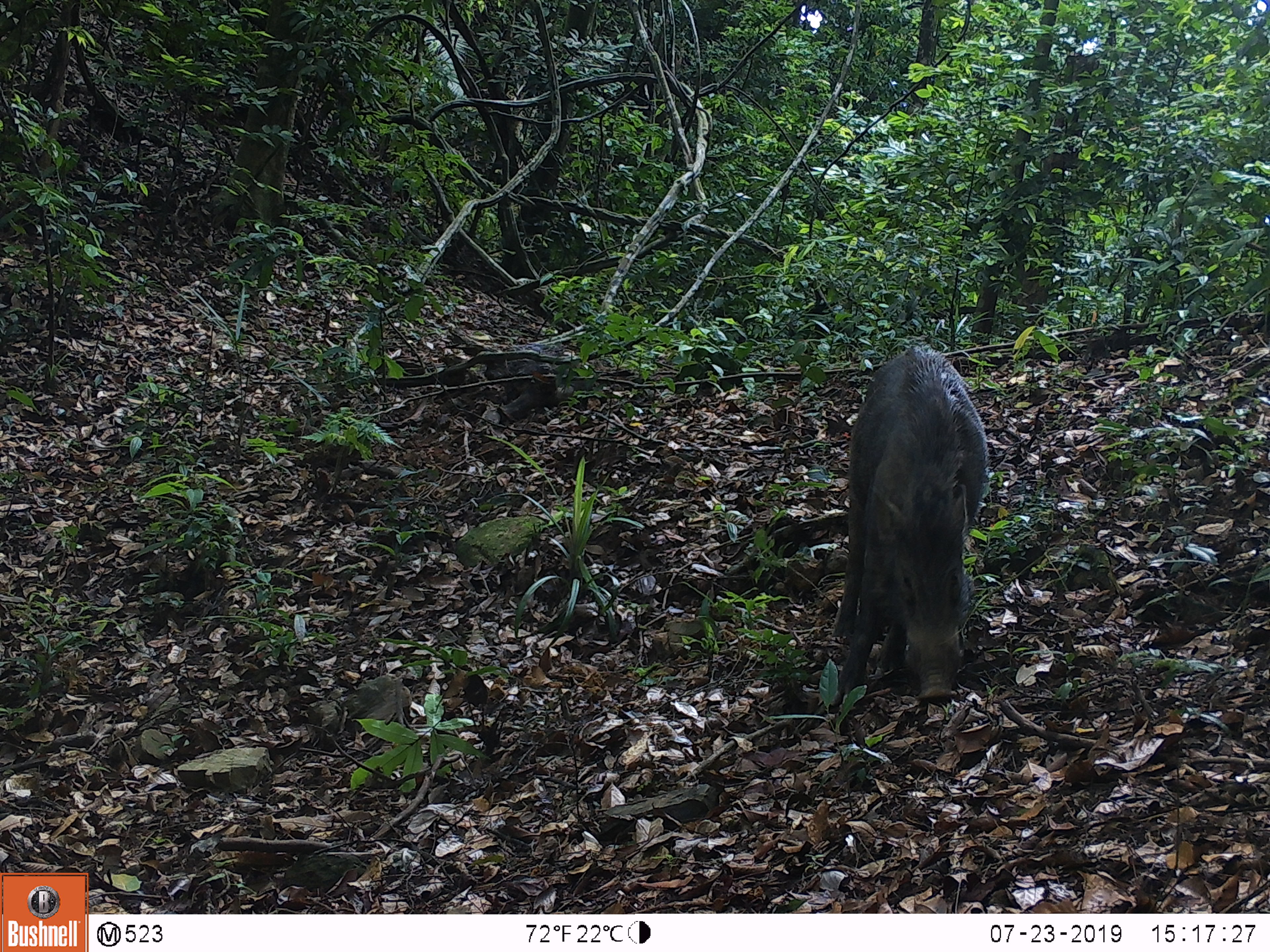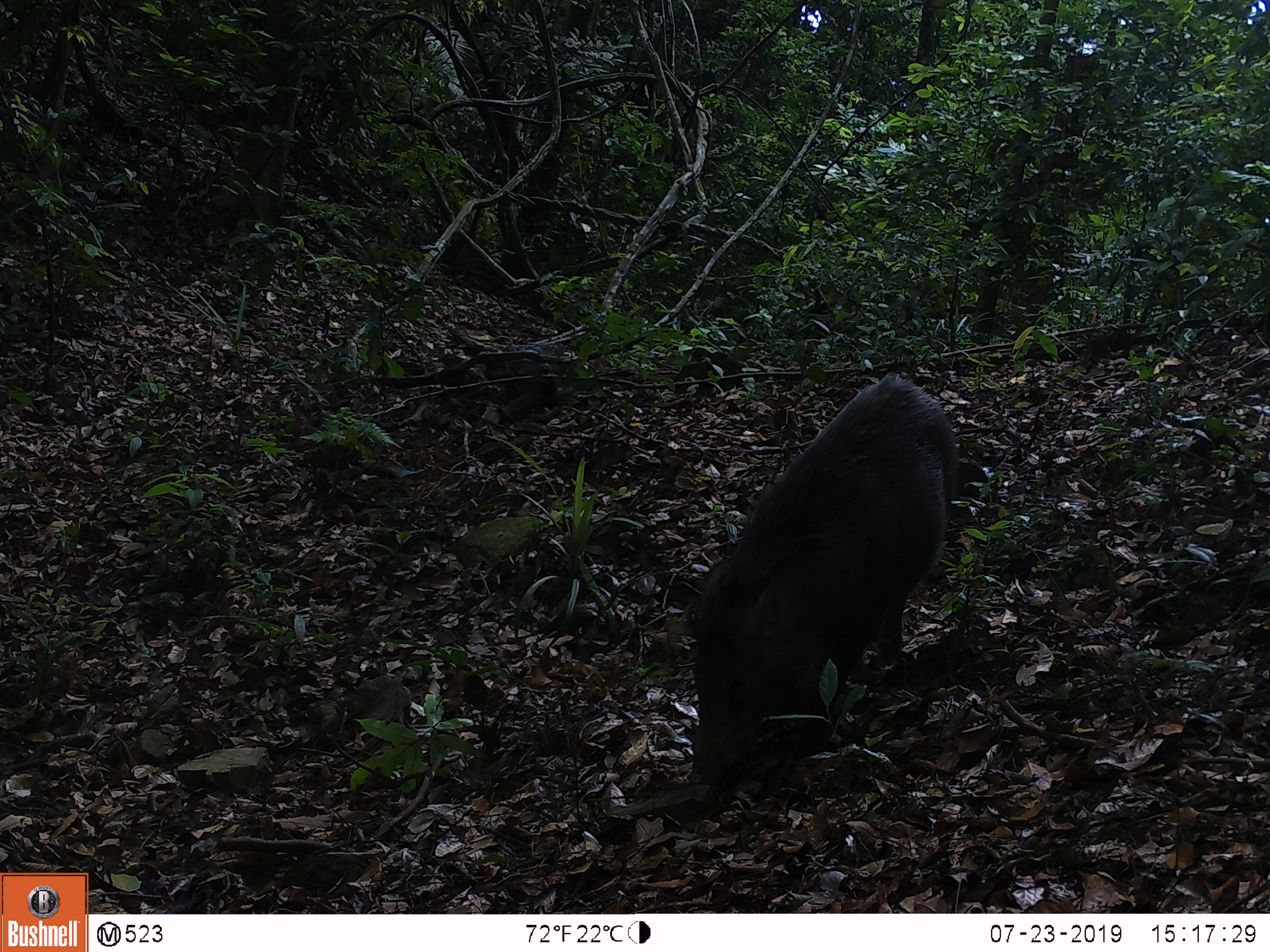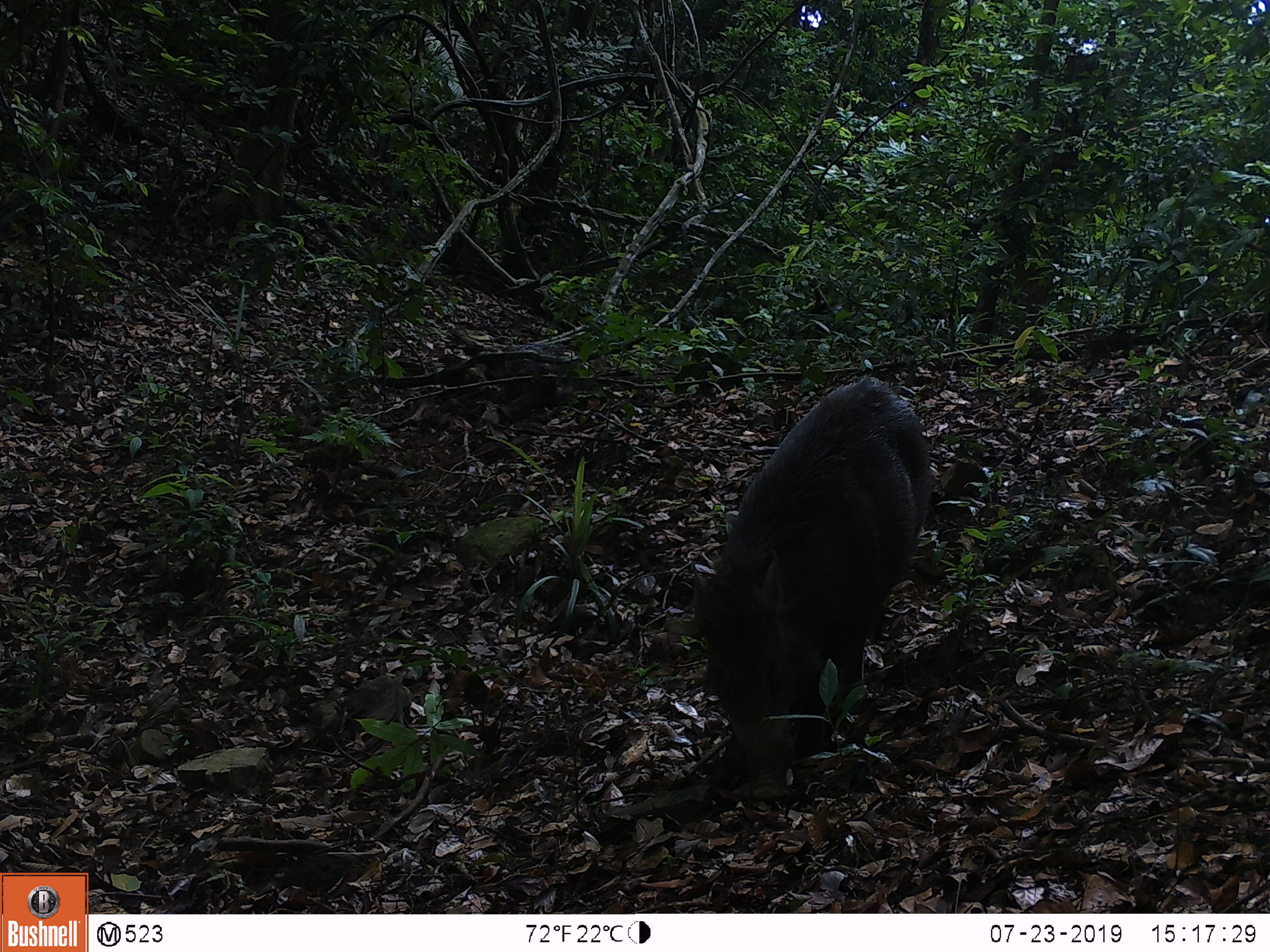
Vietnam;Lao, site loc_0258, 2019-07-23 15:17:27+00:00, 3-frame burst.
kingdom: Animalia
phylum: Chordata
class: Mammalia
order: Artiodactyla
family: Suidae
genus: Sus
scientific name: Sus scrofa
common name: eurasian wild pig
Eurasian wild pig (Sus scrofa). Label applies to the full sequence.